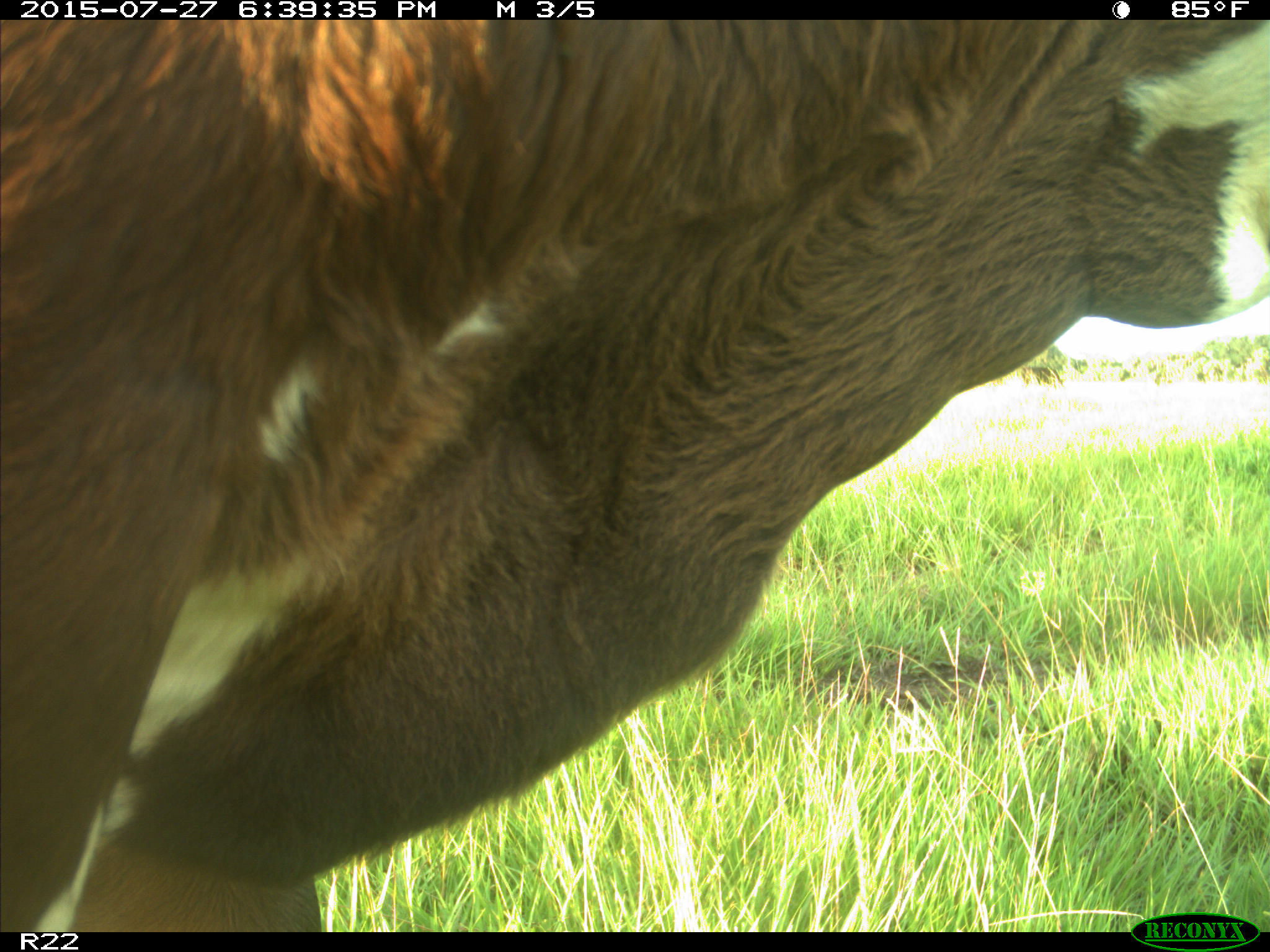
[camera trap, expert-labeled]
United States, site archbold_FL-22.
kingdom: Animalia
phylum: Chordata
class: Mammalia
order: Artiodactyla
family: Bovidae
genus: Bos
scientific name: Bos taurus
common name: domestic cow